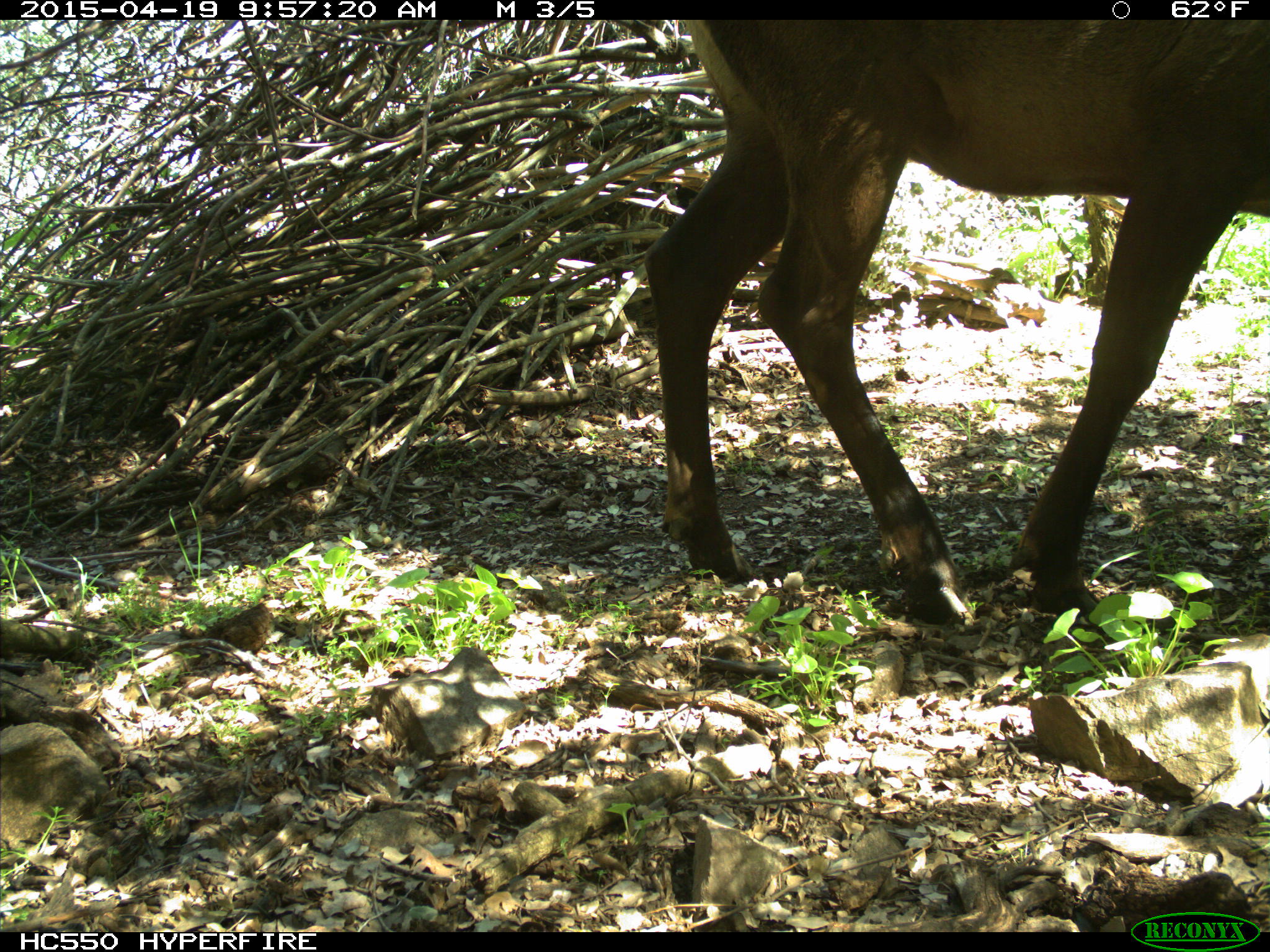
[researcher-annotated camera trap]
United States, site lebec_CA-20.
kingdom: Animalia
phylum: Chordata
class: Mammalia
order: Artiodactyla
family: Cervidae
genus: Cervus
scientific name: Cervus canadensis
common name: elk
Cervus canadensis (elk).